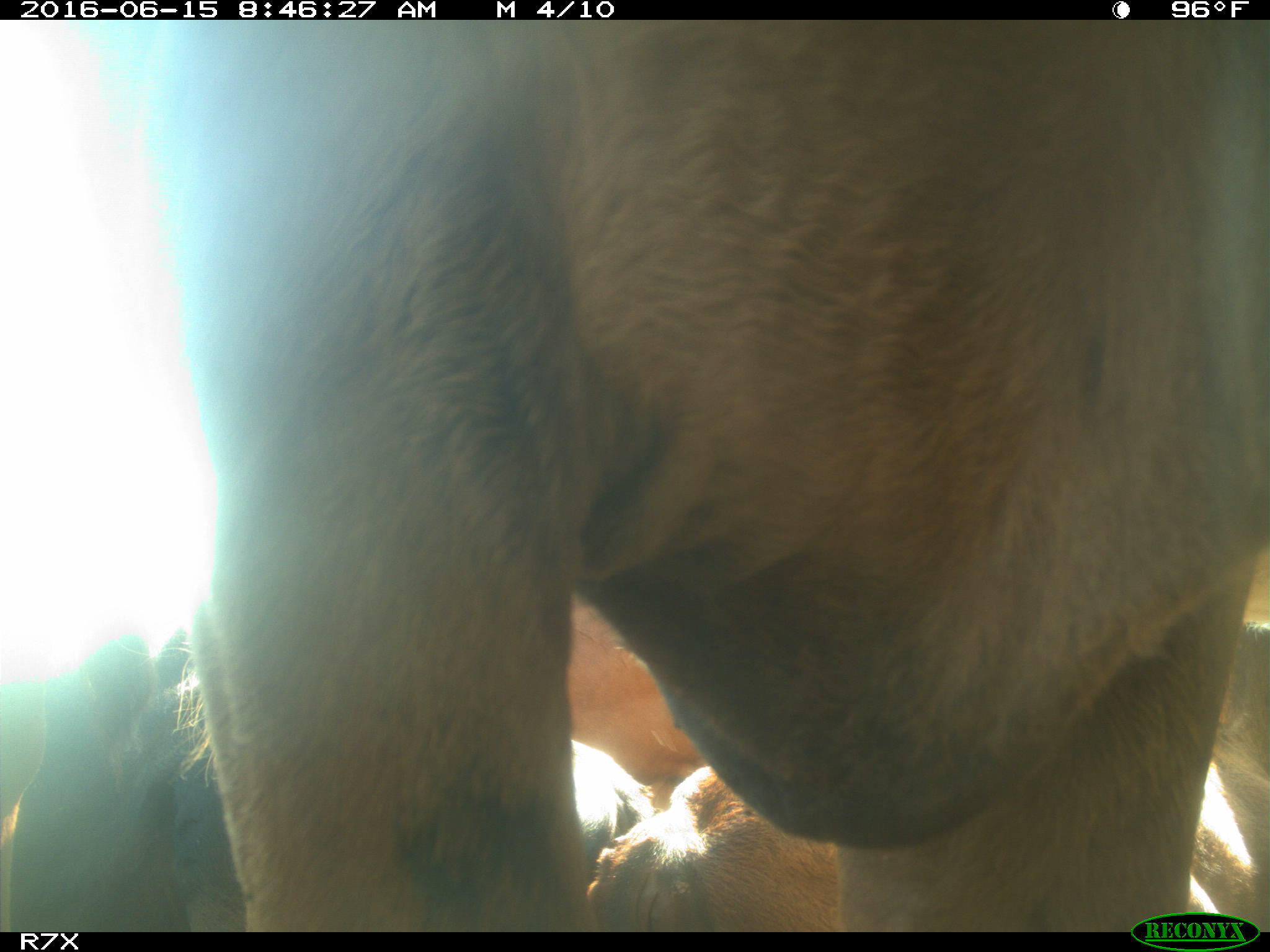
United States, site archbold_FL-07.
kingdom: Animalia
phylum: Chordata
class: Mammalia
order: Artiodactyla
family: Bovidae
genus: Bos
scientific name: Bos taurus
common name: domestic cow